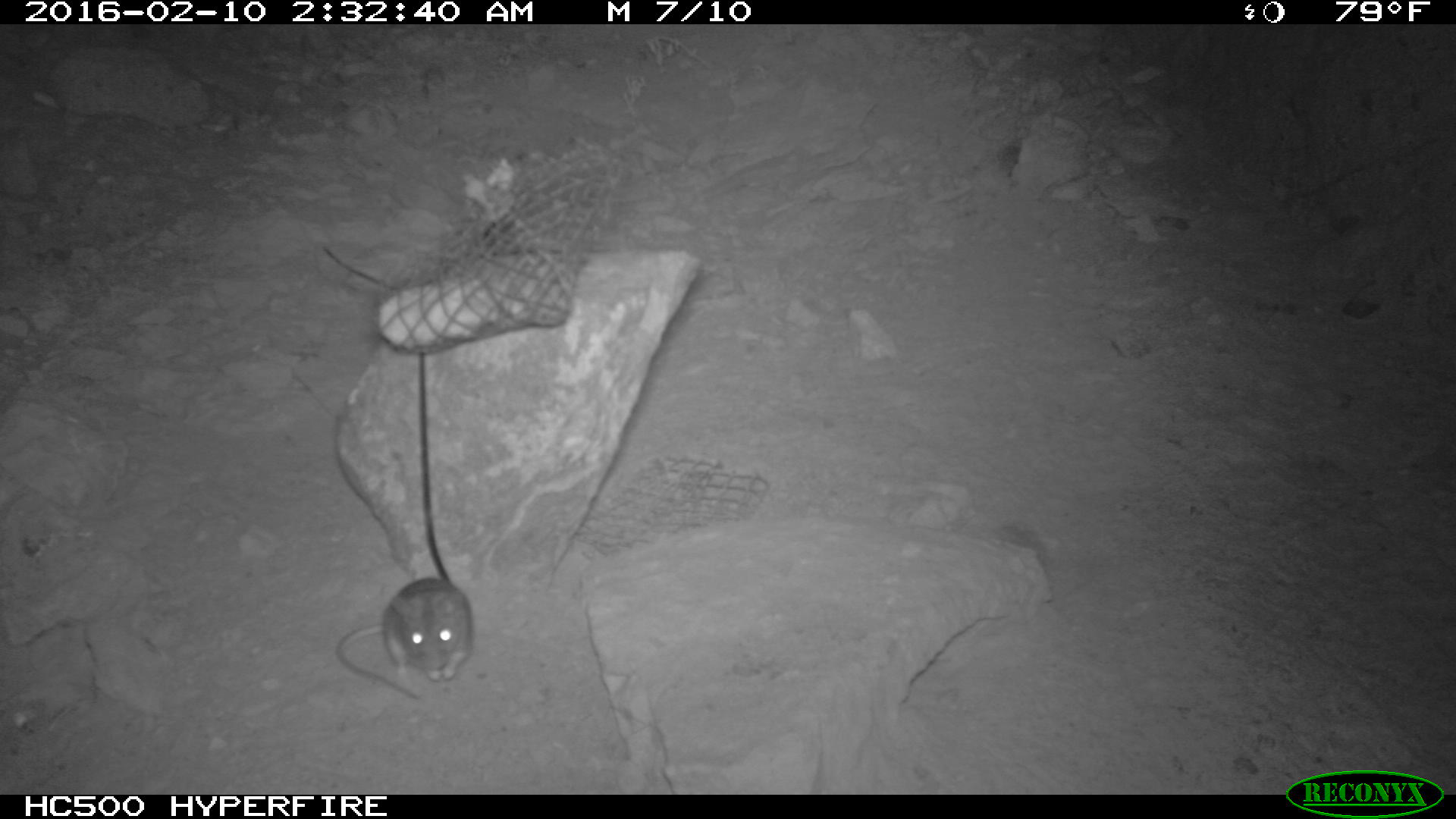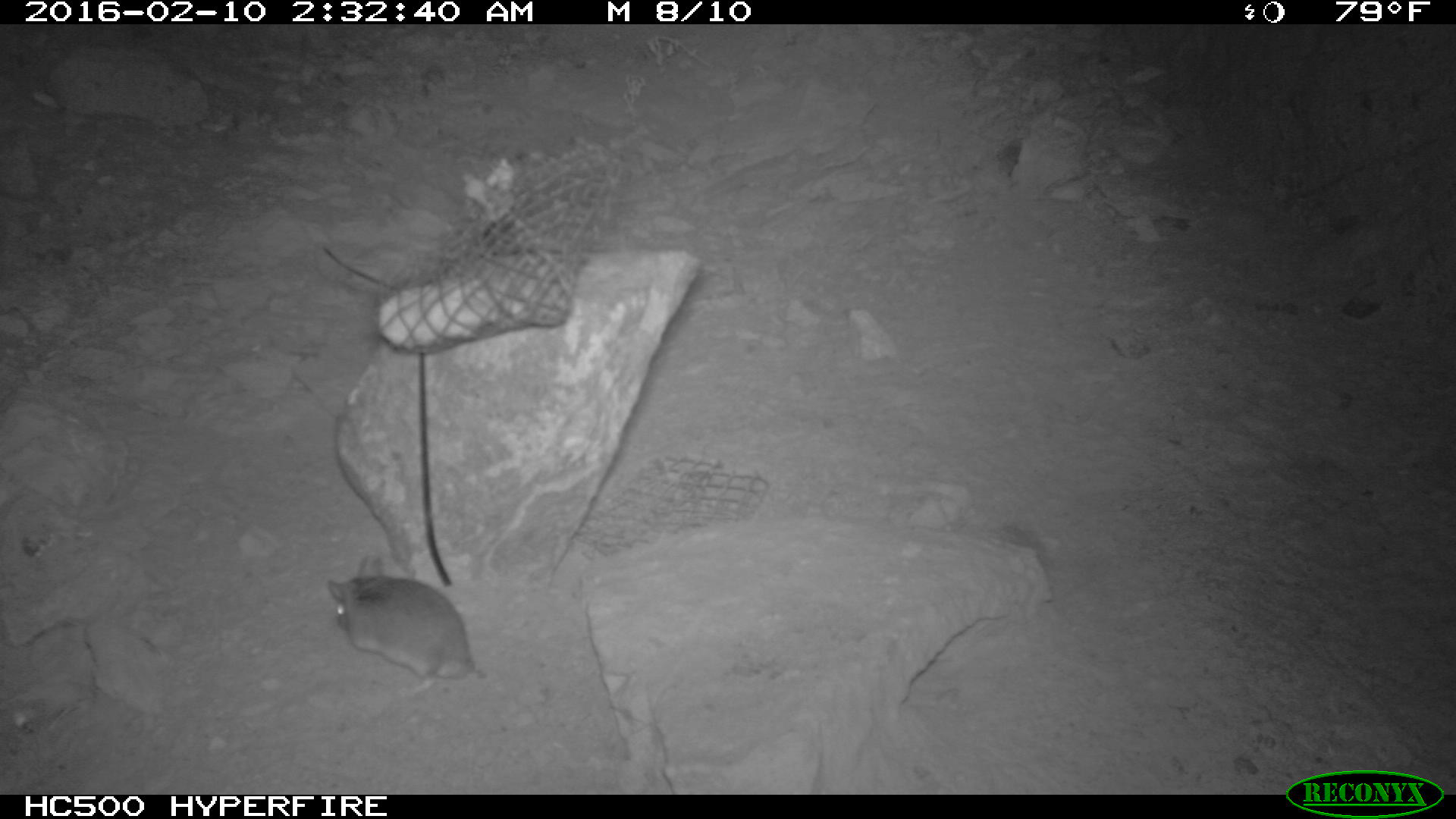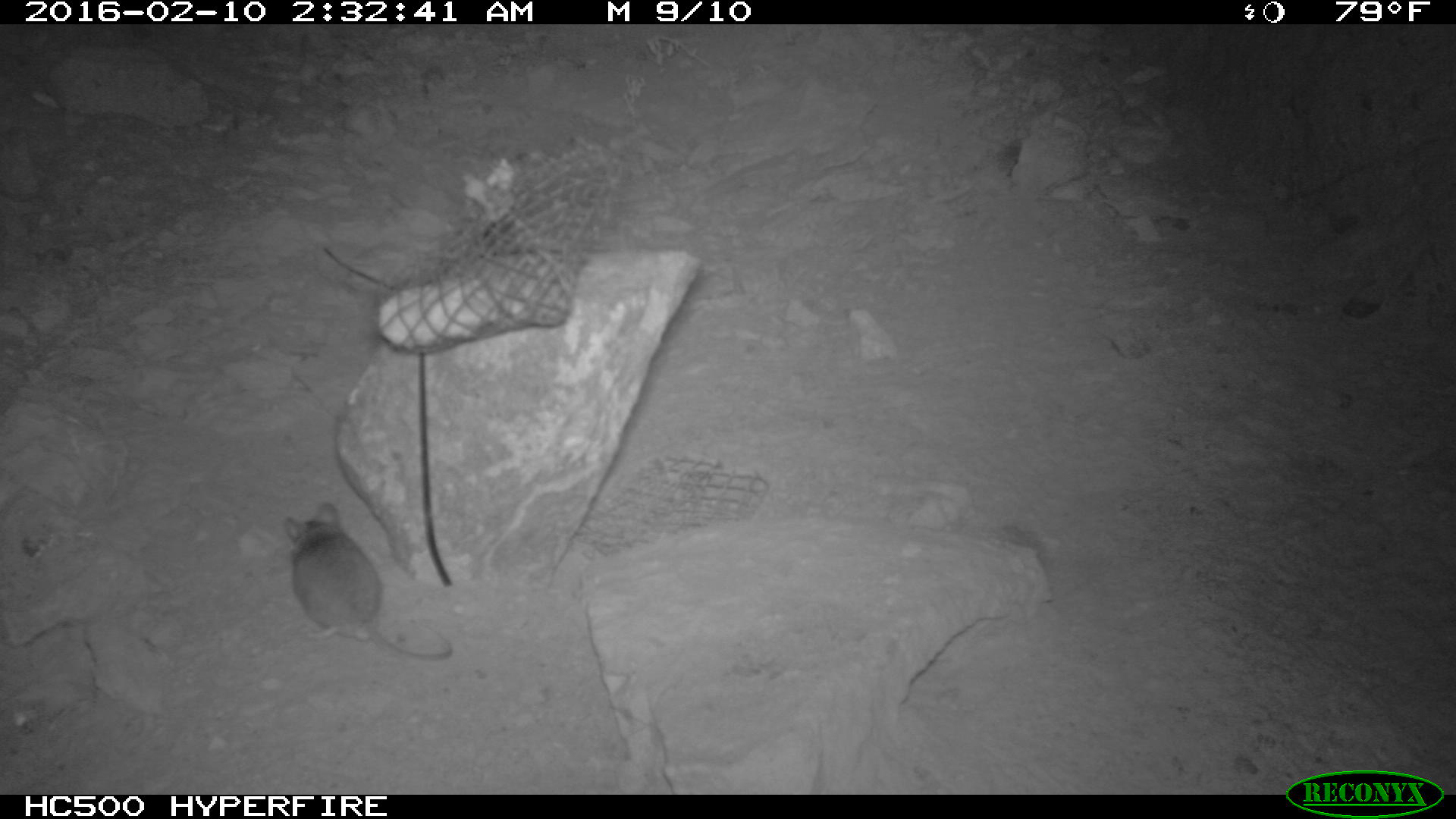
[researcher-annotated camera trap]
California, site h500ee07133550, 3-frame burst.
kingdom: Animalia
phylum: Chordata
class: Mammalia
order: Rodentia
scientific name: Rodentia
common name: rodent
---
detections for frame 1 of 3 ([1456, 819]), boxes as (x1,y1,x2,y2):
rodent: (334,575,476,697)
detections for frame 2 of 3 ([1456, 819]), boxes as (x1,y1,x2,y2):
rodent: (327,555,473,696)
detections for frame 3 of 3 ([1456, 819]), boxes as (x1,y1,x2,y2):
rodent: (284,501,451,660)